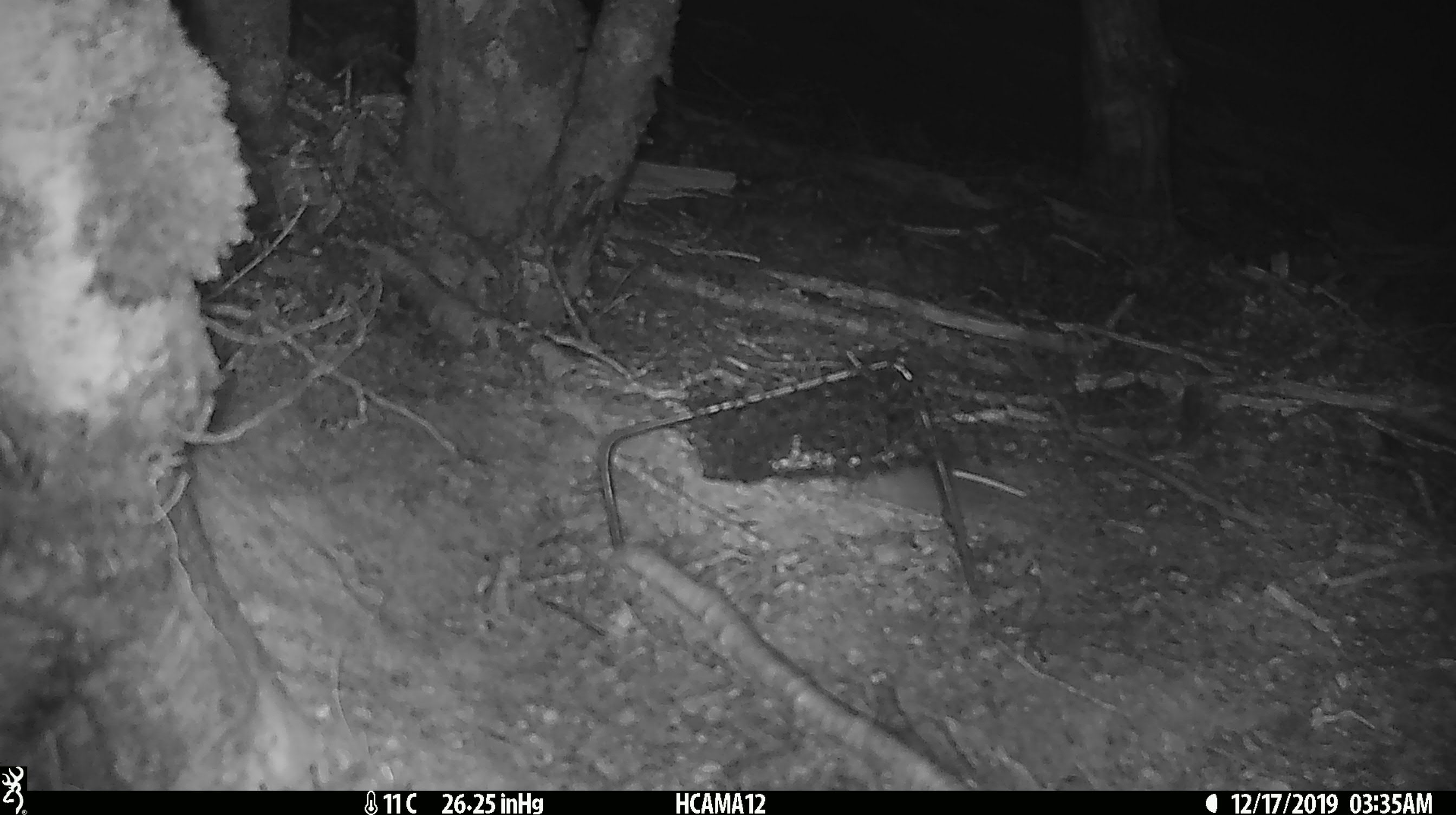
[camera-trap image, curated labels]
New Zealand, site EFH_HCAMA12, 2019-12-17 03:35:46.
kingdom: Animalia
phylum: Chordata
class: Mammalia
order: Rodentia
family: Muridae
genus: Mus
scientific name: Mus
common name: mouse